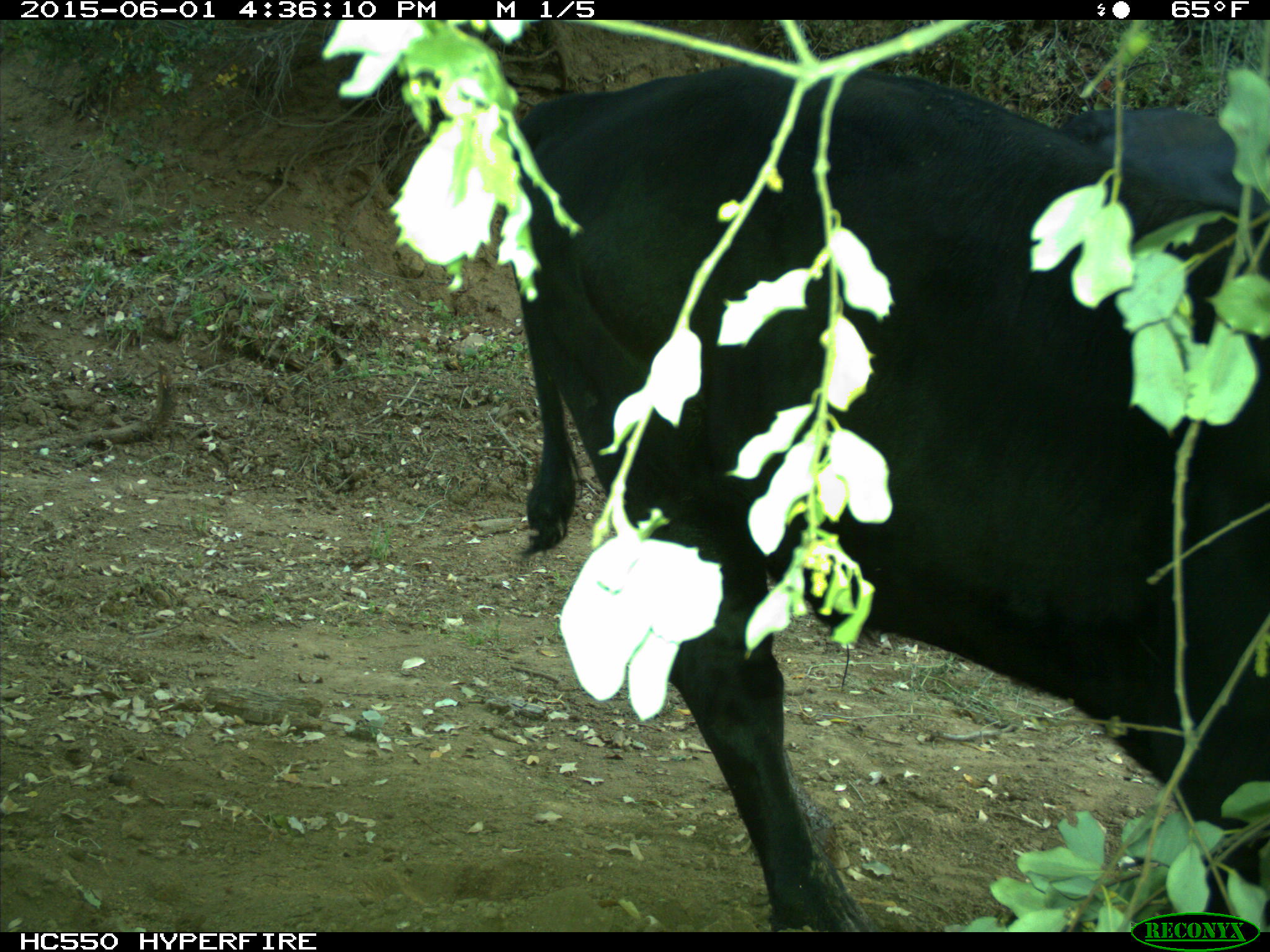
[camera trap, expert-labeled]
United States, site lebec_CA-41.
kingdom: Animalia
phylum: Chordata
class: Mammalia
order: Artiodactyla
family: Bovidae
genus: Bos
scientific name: Bos taurus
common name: domestic cow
Bos taurus (domestic cow).